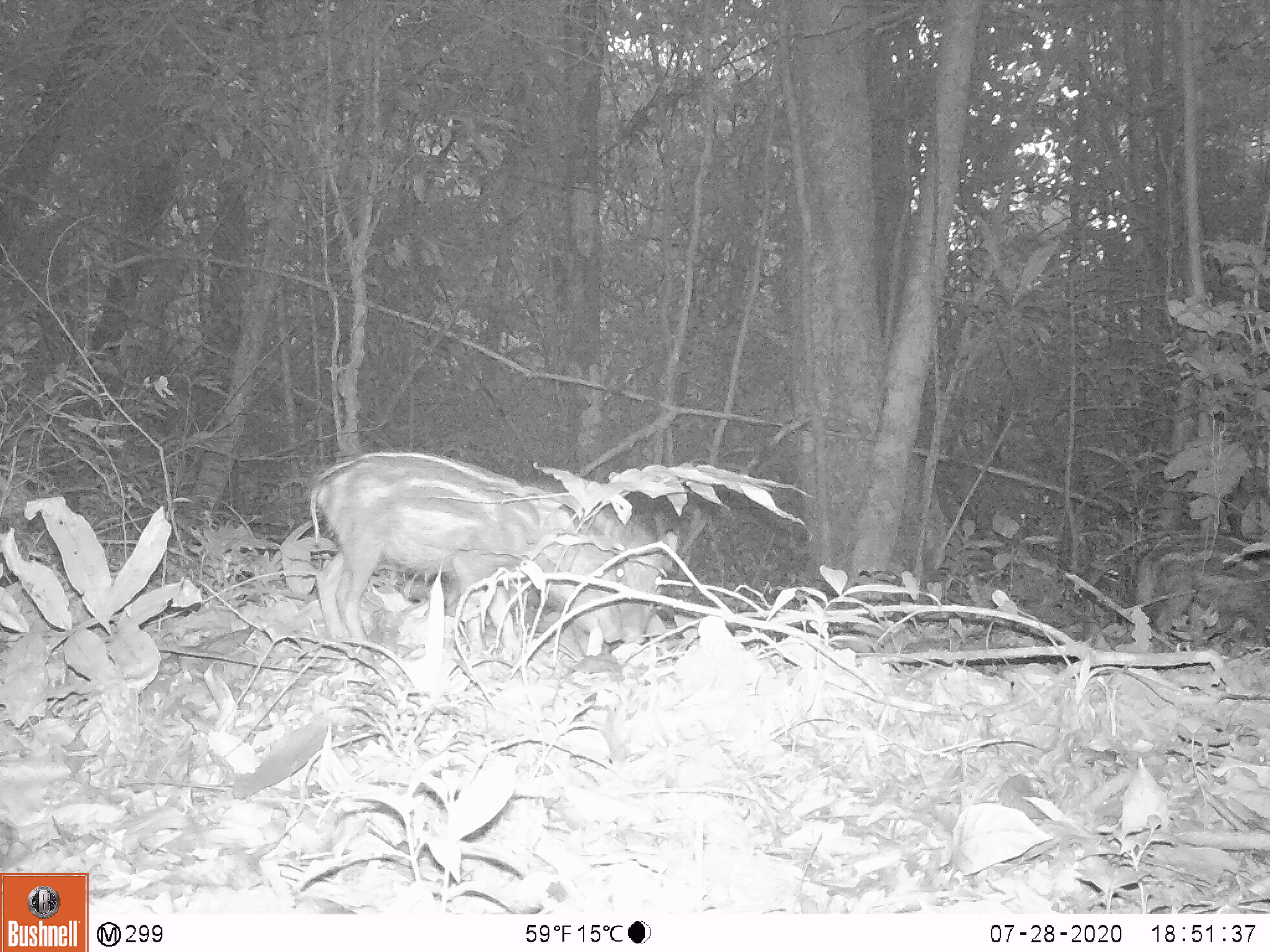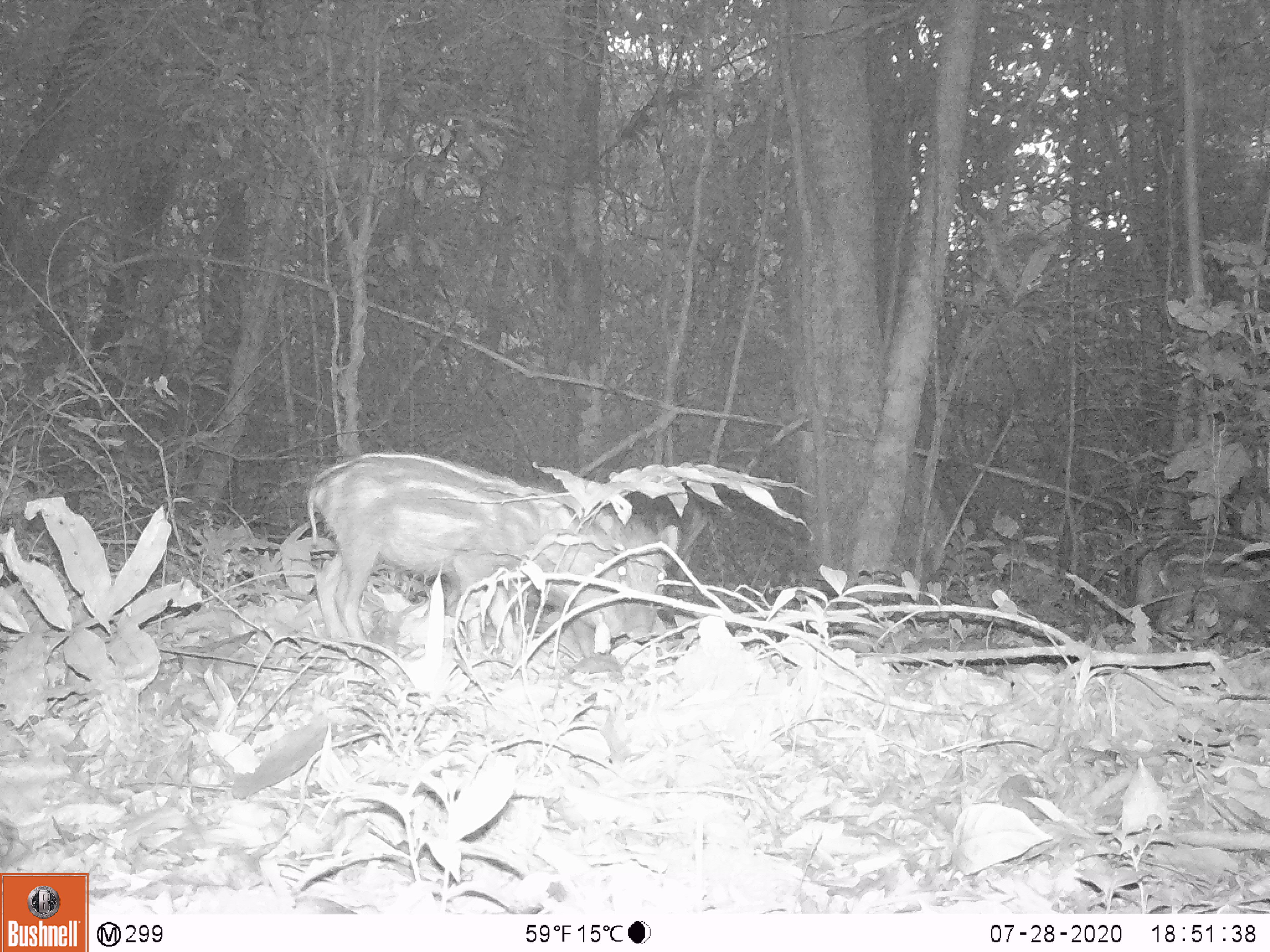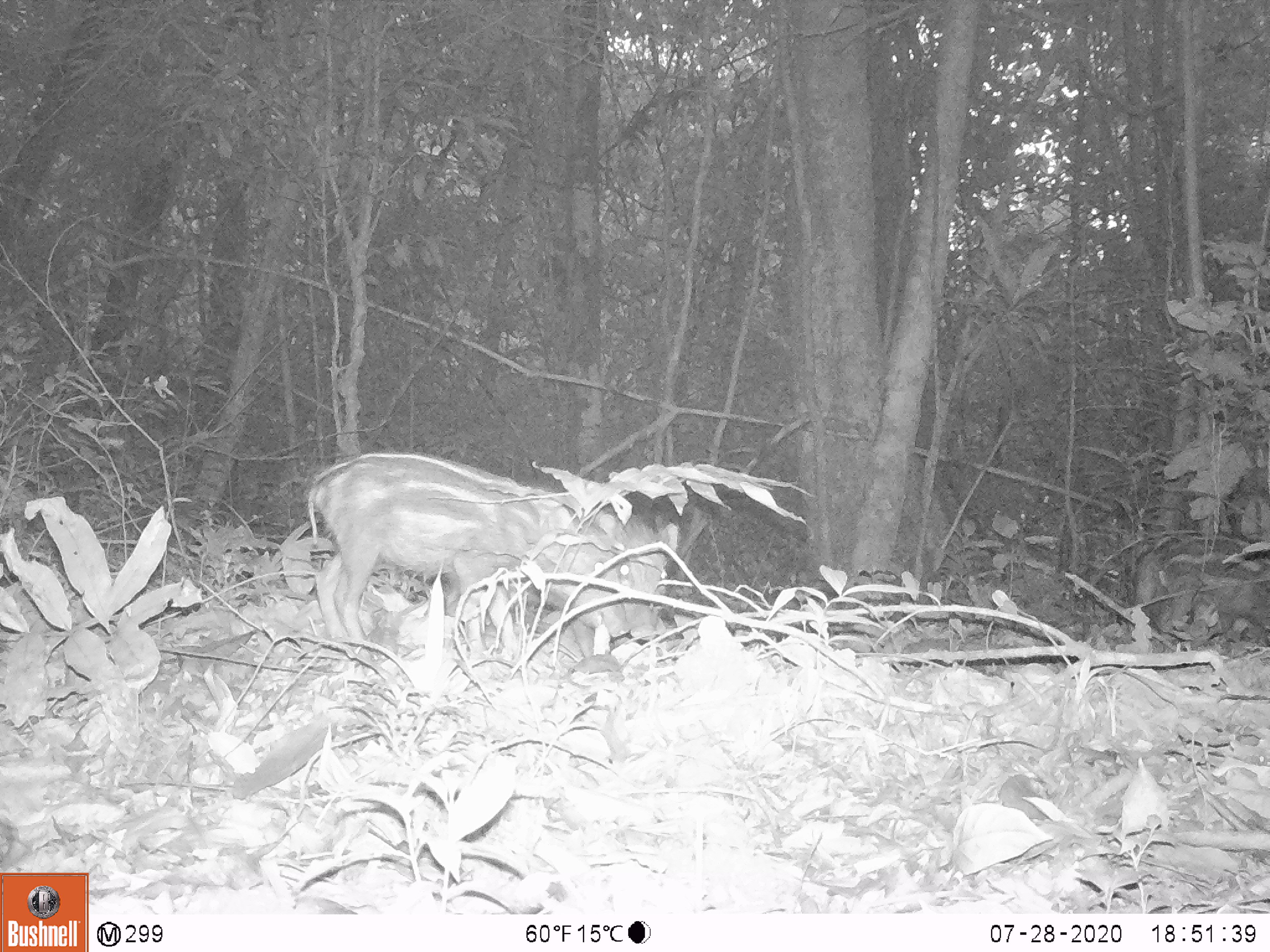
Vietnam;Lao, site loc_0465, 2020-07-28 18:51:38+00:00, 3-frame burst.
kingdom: Animalia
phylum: Chordata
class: Mammalia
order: Artiodactyla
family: Suidae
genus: Sus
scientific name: Sus scrofa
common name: eurasian wild pig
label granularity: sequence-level